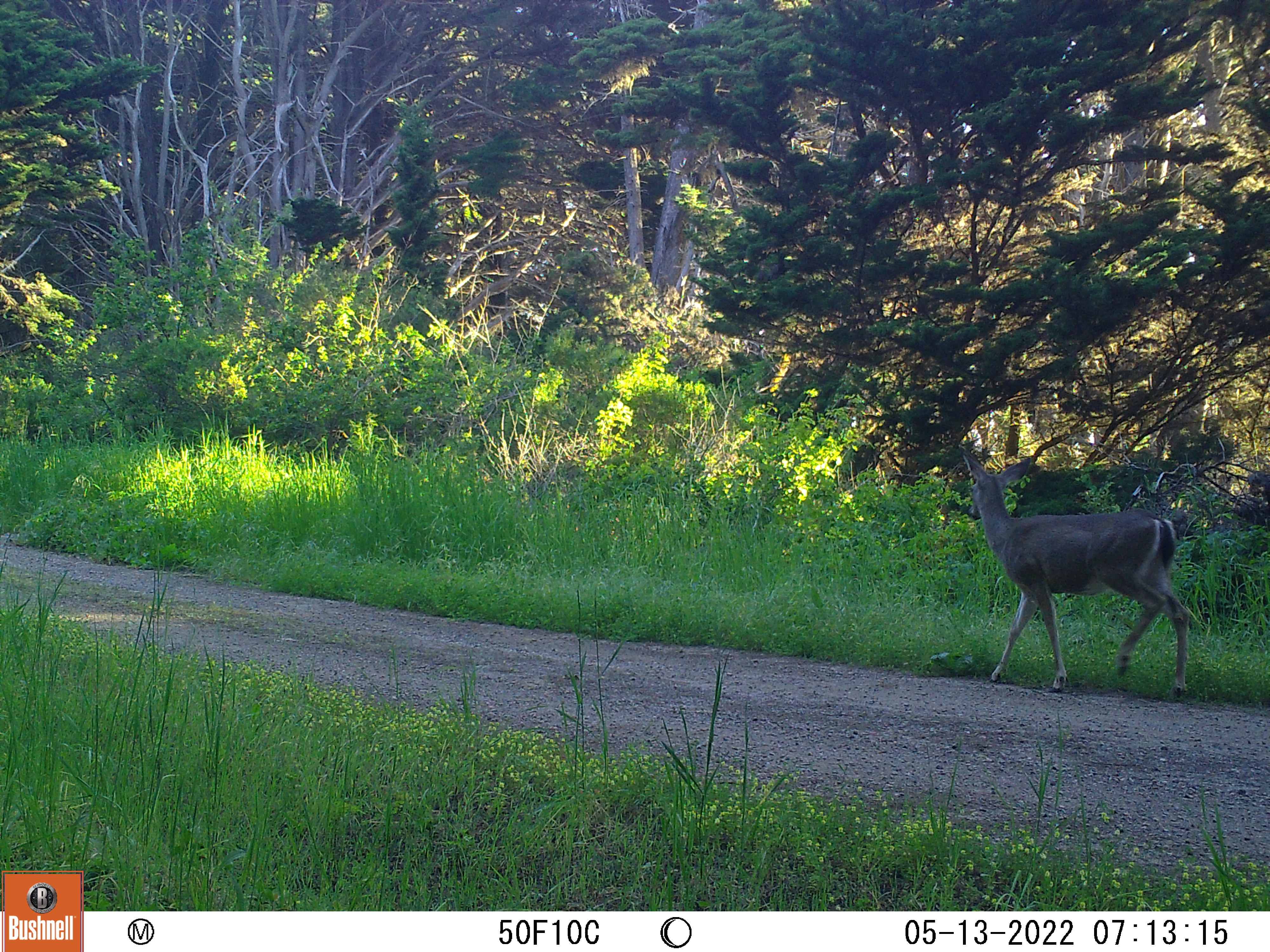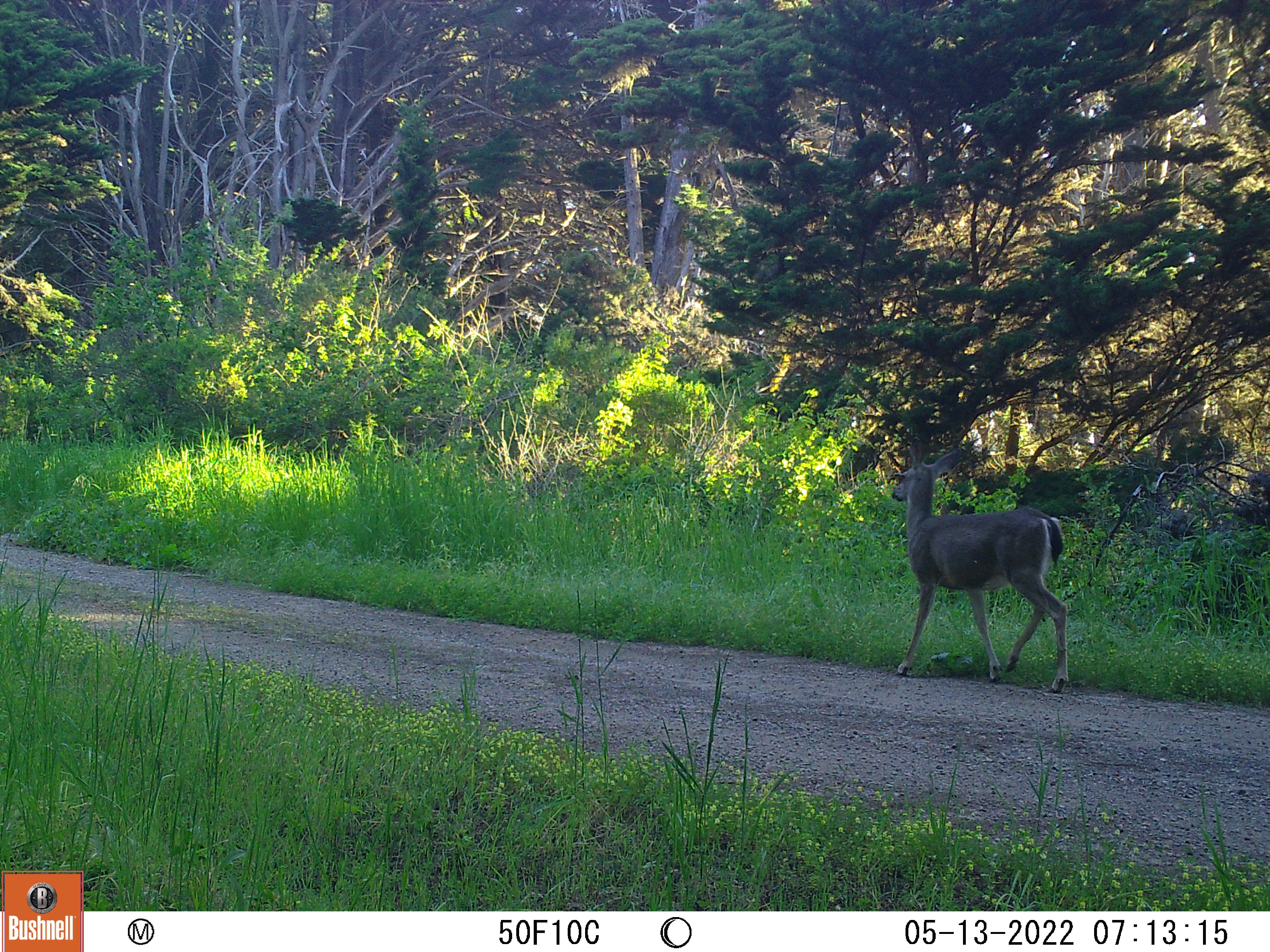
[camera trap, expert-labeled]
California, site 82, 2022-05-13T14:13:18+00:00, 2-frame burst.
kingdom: Animalia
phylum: Chordata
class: Mammalia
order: Artiodactyla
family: Cervidae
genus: Odocoileus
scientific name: Odocoileus hemionus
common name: mule deer